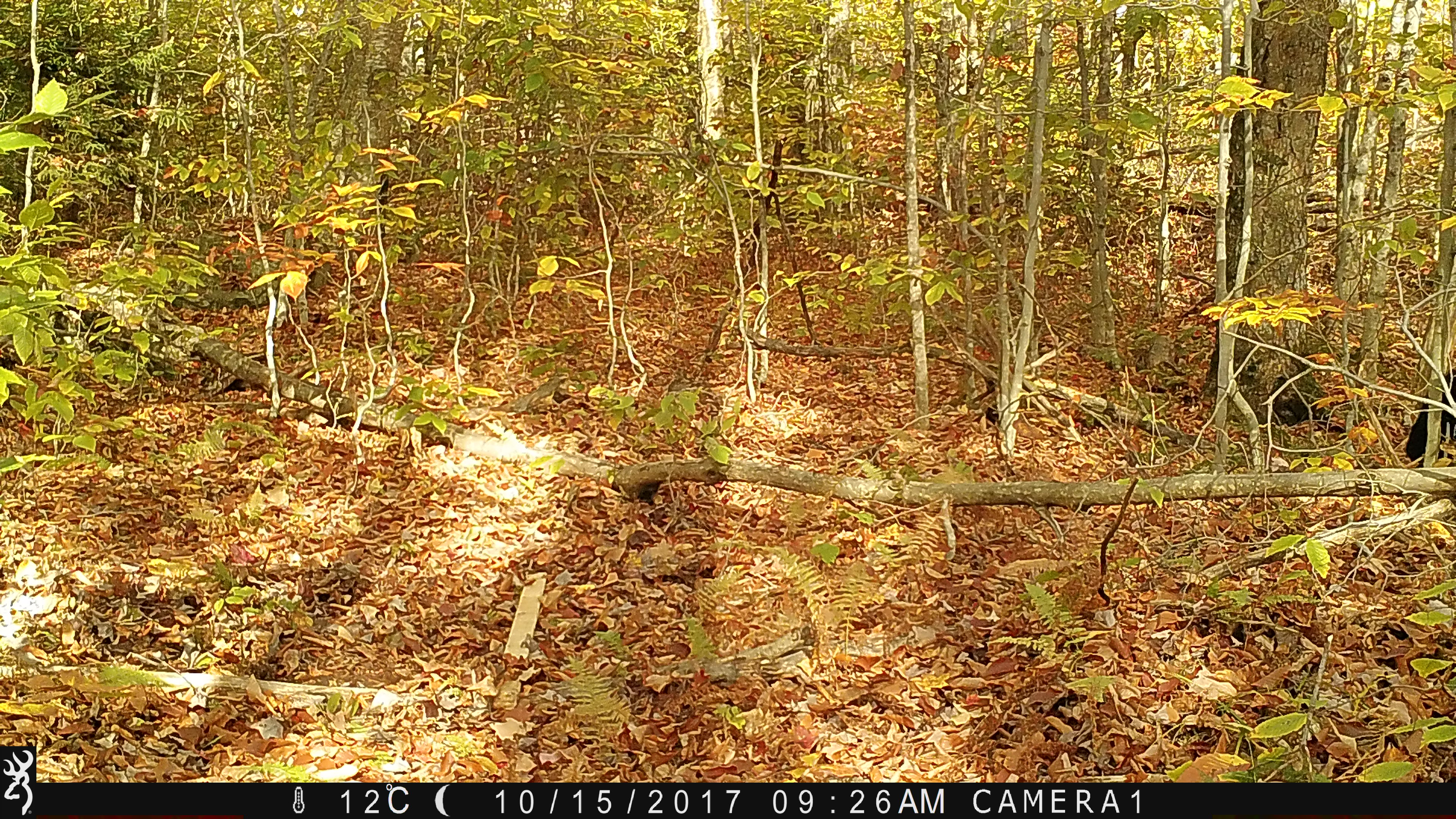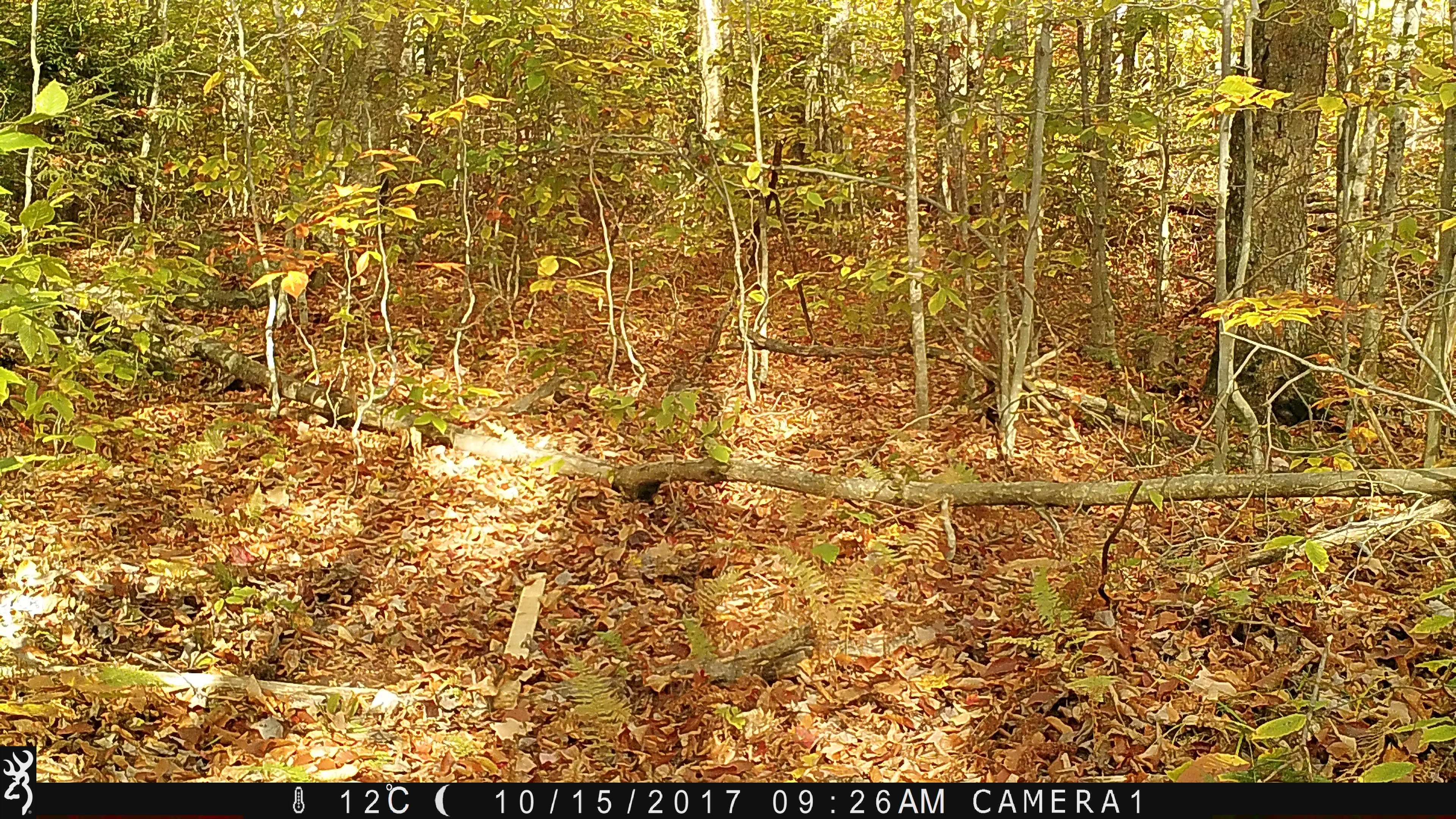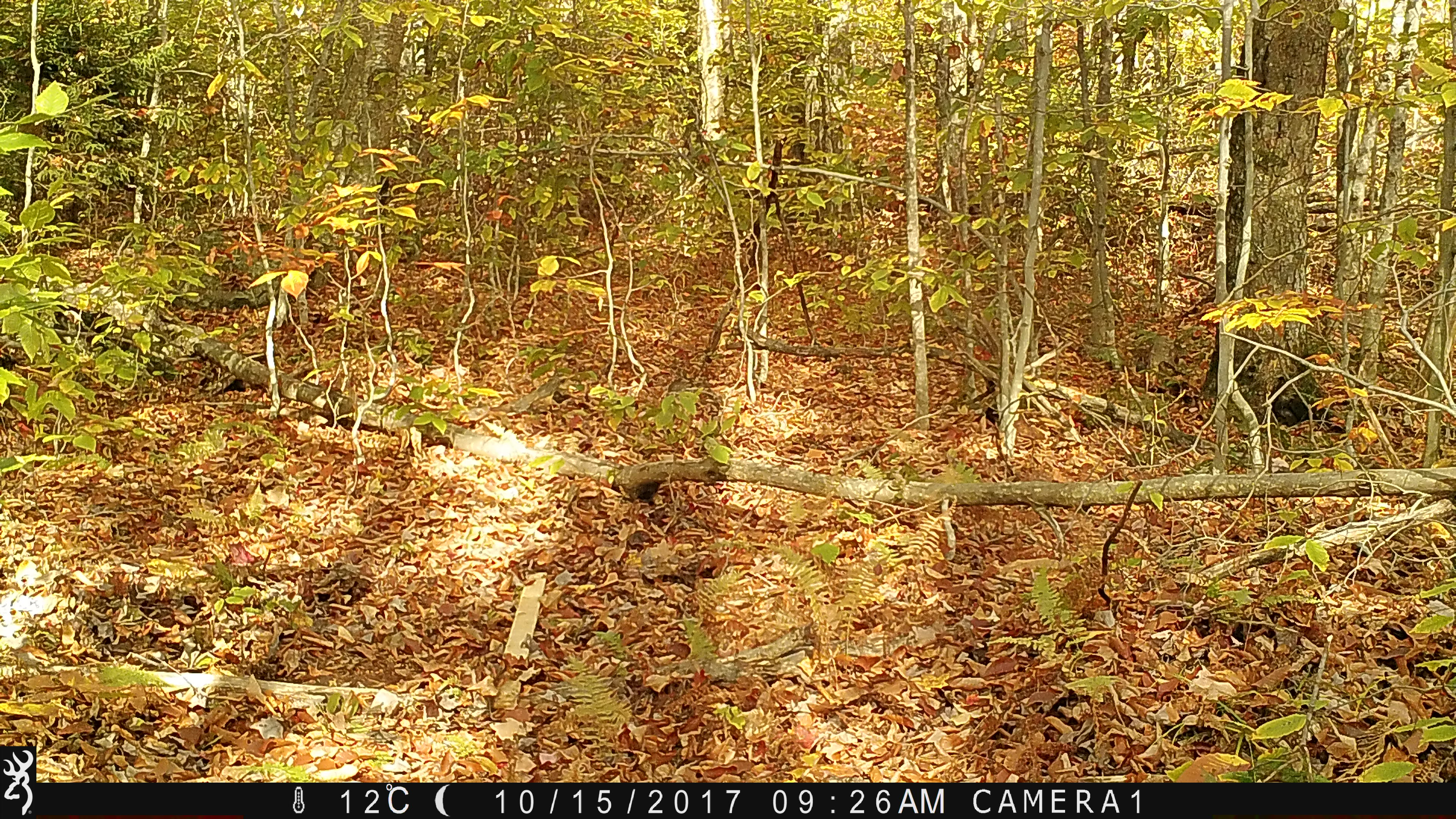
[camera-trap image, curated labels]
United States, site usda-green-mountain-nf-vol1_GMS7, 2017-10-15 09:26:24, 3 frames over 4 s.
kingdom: Animalia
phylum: Chordata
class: Mammalia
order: Carnivora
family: Ursidae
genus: Ursus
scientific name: Ursus americanus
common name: black bear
Black bear (Ursus americanus).